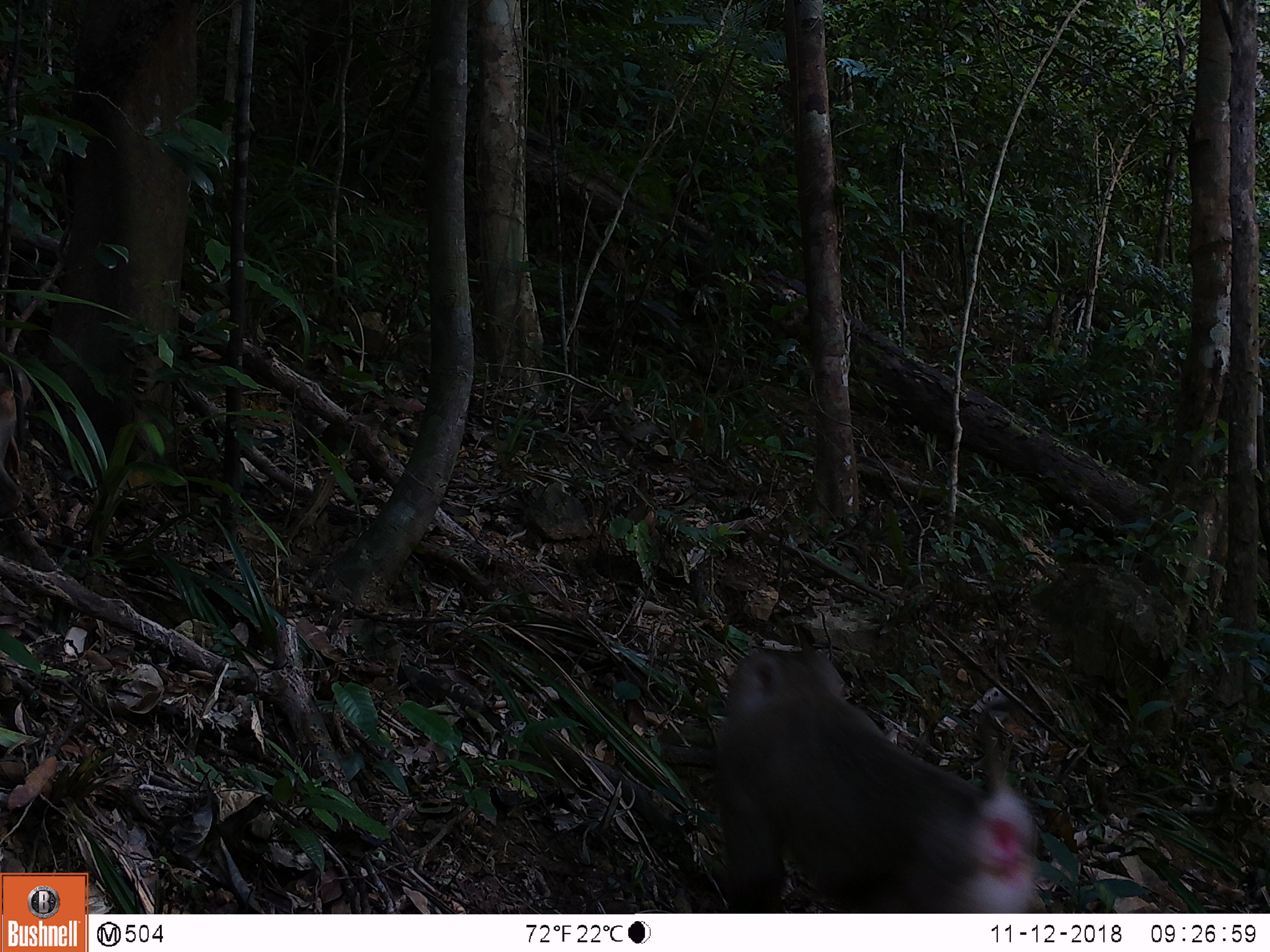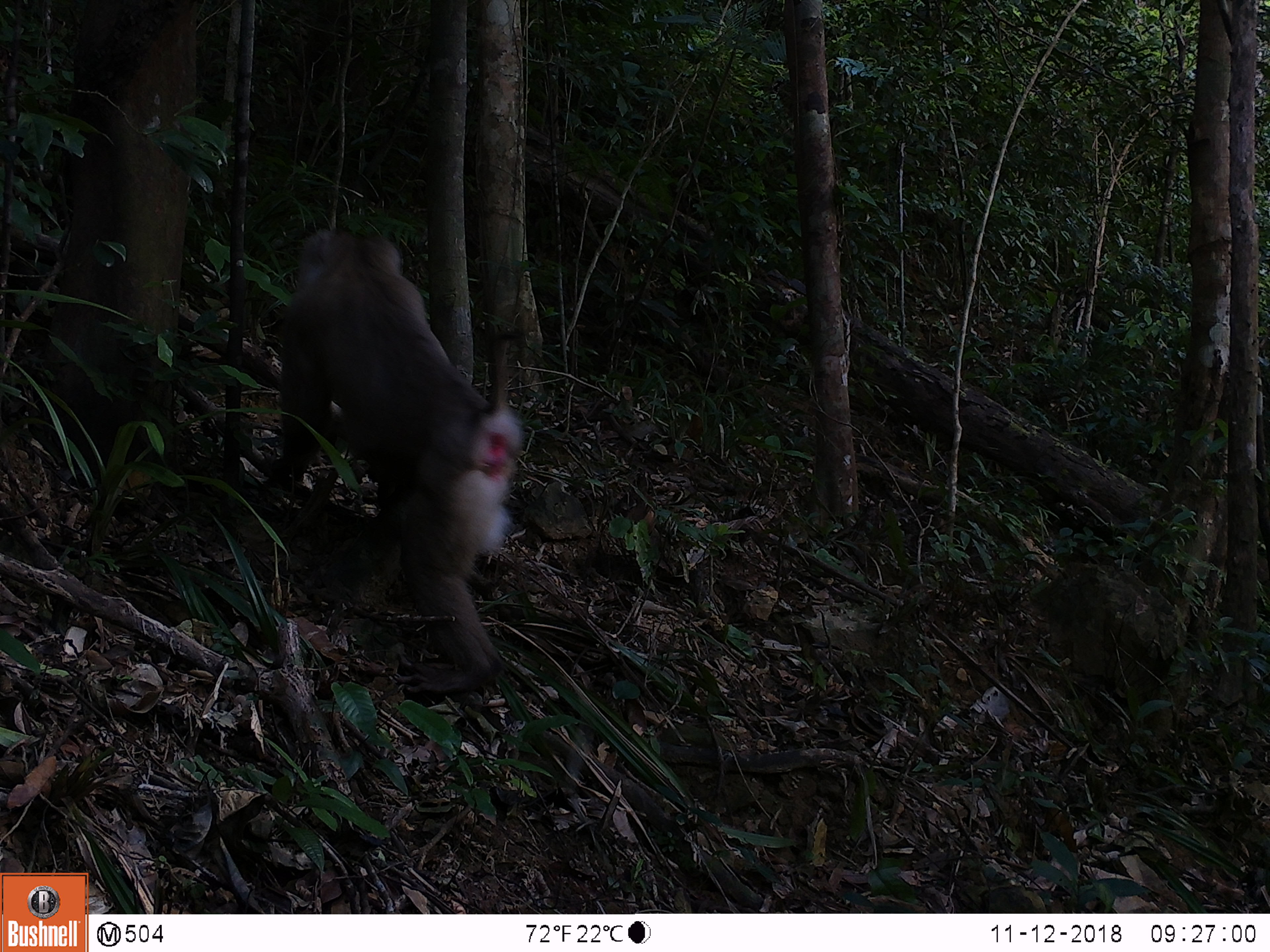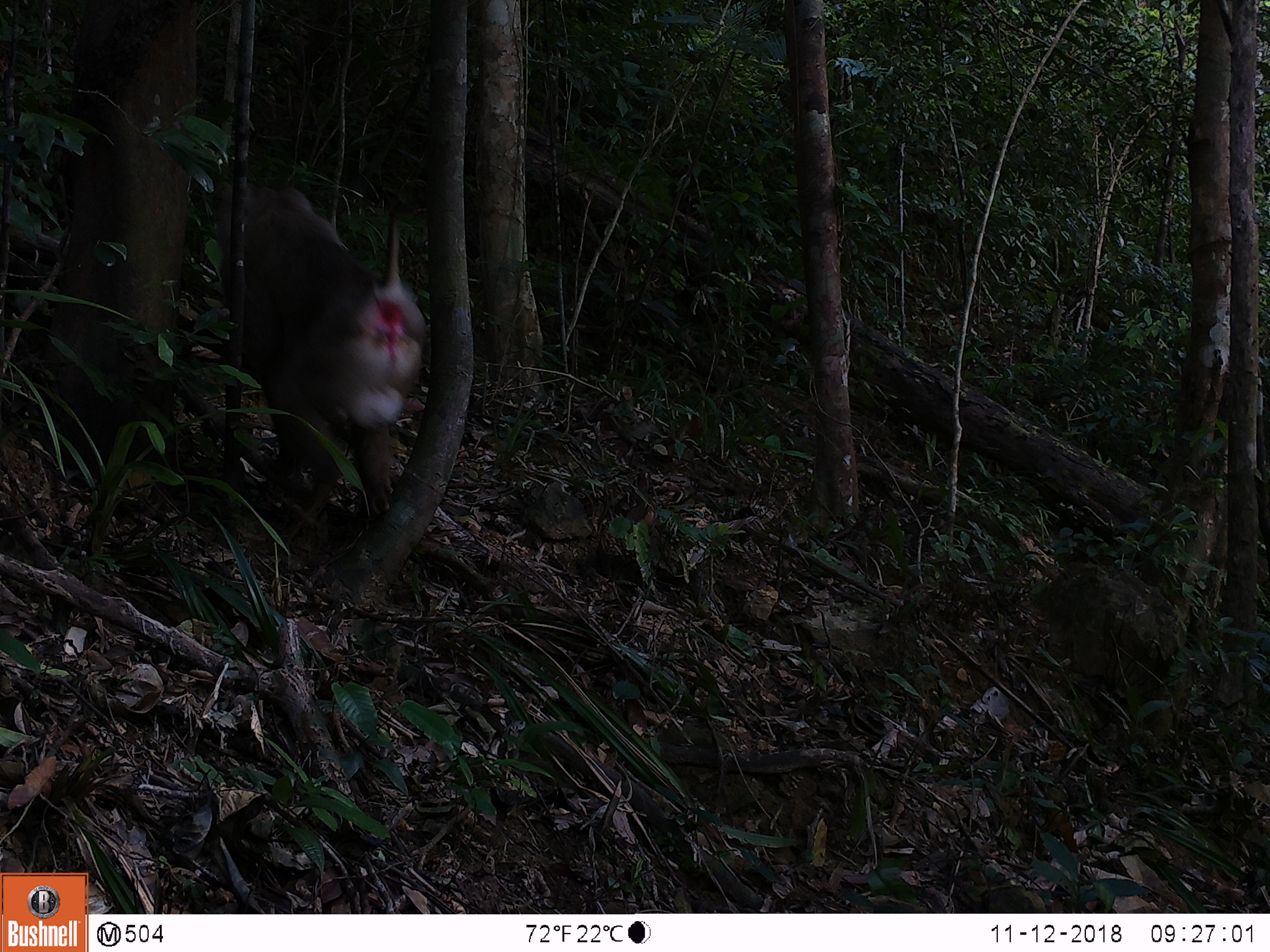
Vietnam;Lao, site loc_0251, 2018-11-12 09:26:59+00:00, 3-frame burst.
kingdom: Animalia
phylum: Chordata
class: Mammalia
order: Primates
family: Cercopithecidae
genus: Macaca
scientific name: Macaca nemestrina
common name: pig-tailed macaque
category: pig tailed macaque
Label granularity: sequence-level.